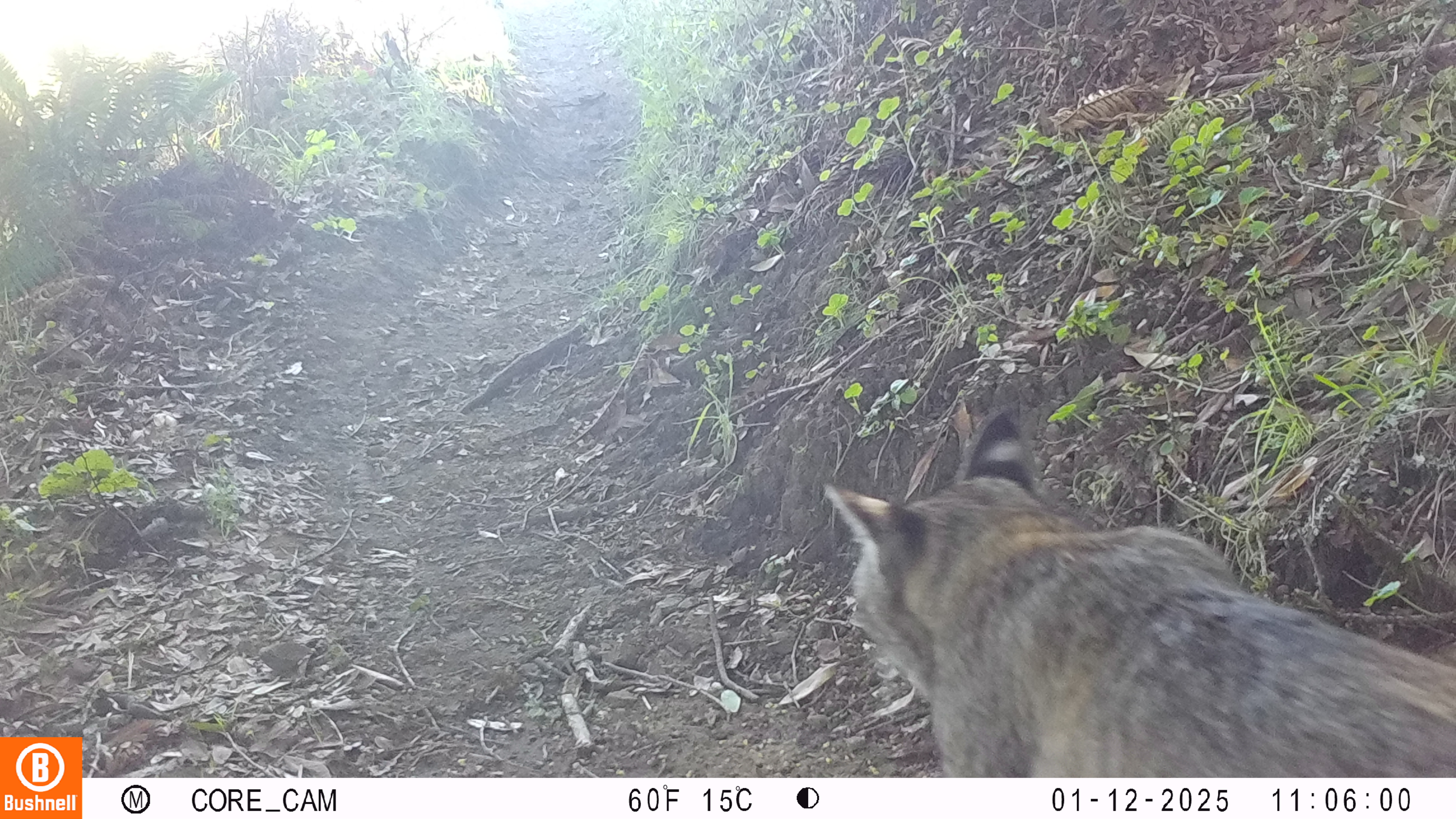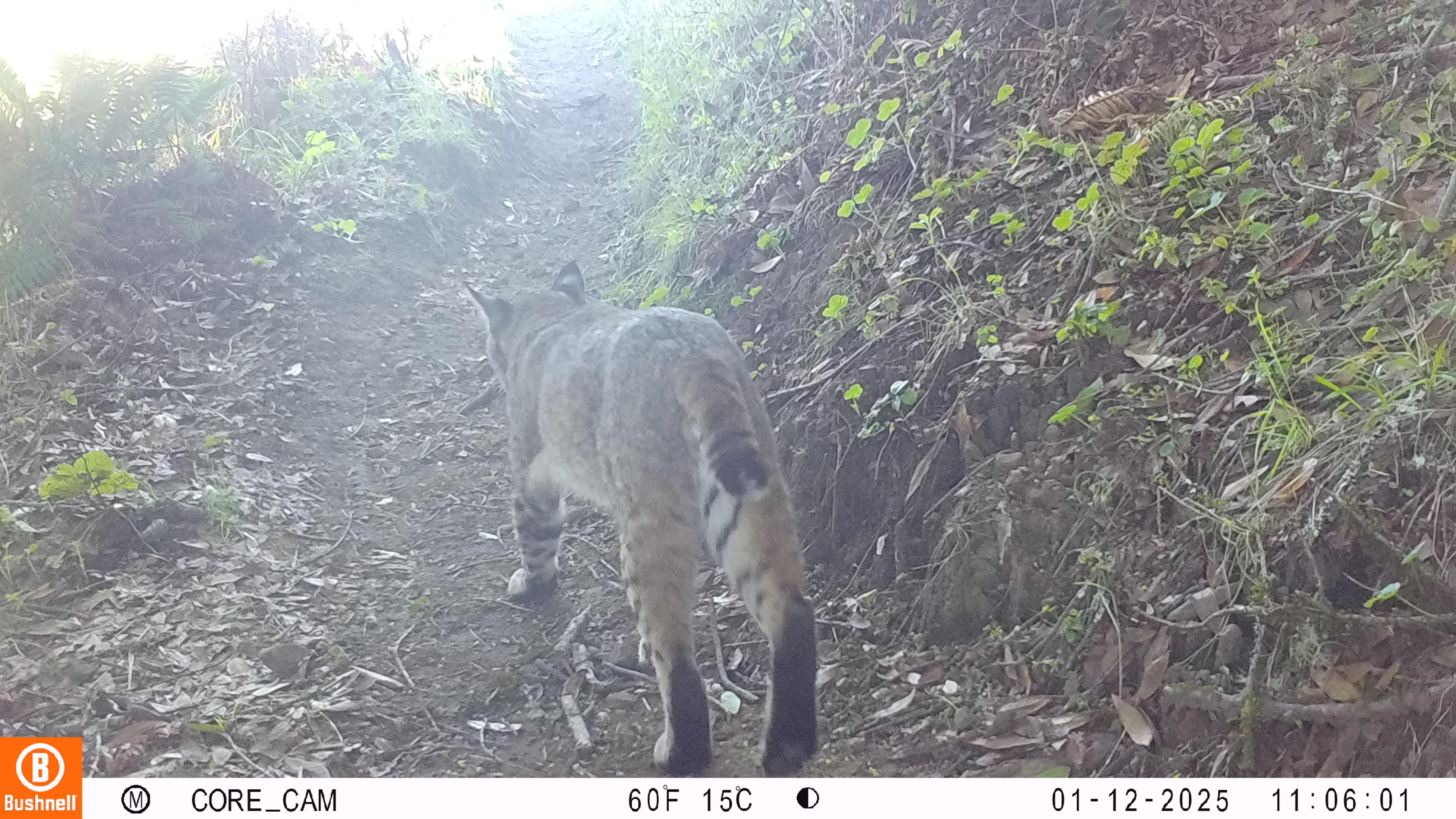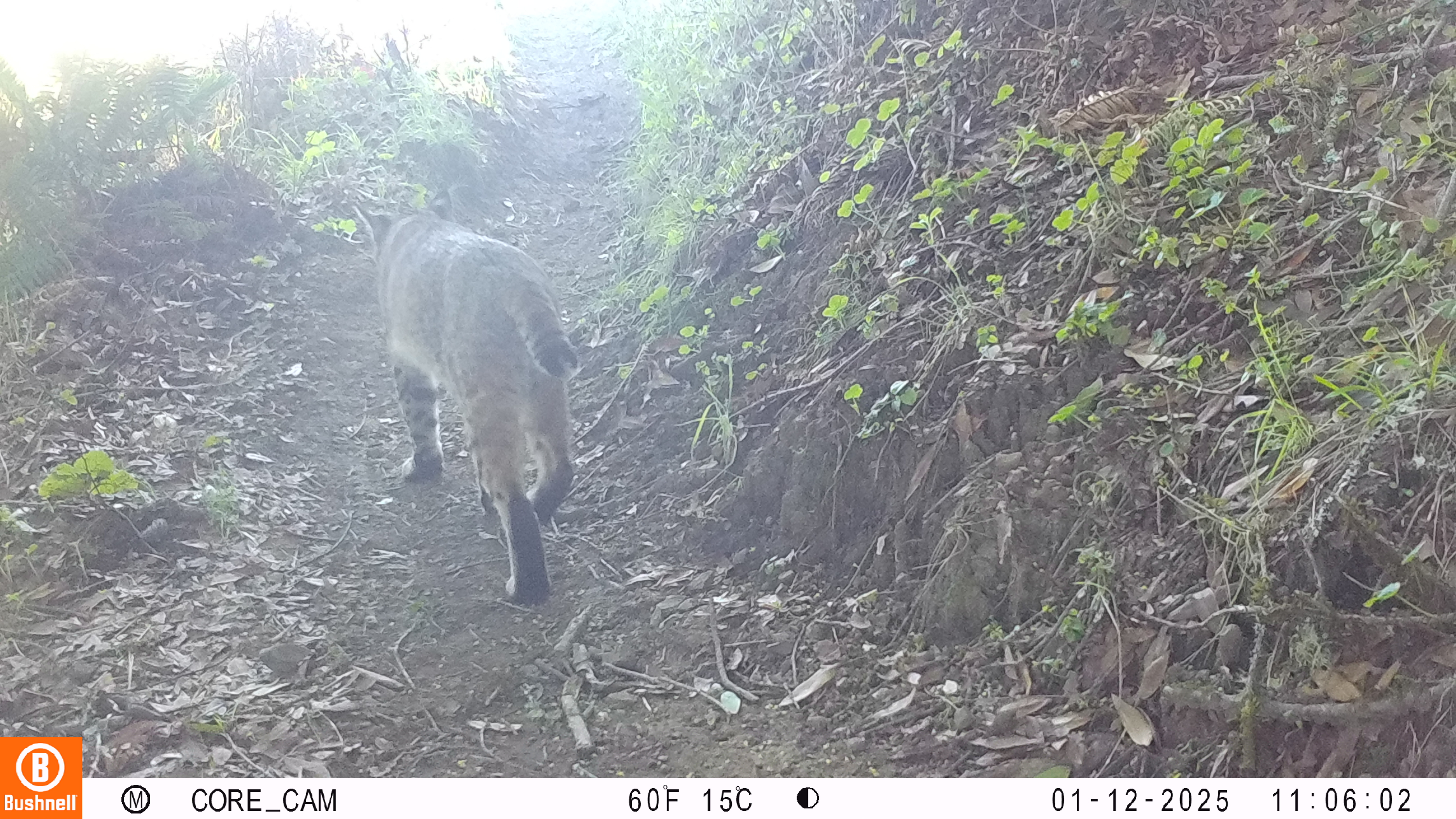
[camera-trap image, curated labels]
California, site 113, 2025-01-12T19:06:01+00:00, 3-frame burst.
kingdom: Animalia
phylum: Chordata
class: Mammalia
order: Carnivora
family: Felidae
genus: Lynx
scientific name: Lynx rufus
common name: bobcat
Bobcat (Lynx rufus).